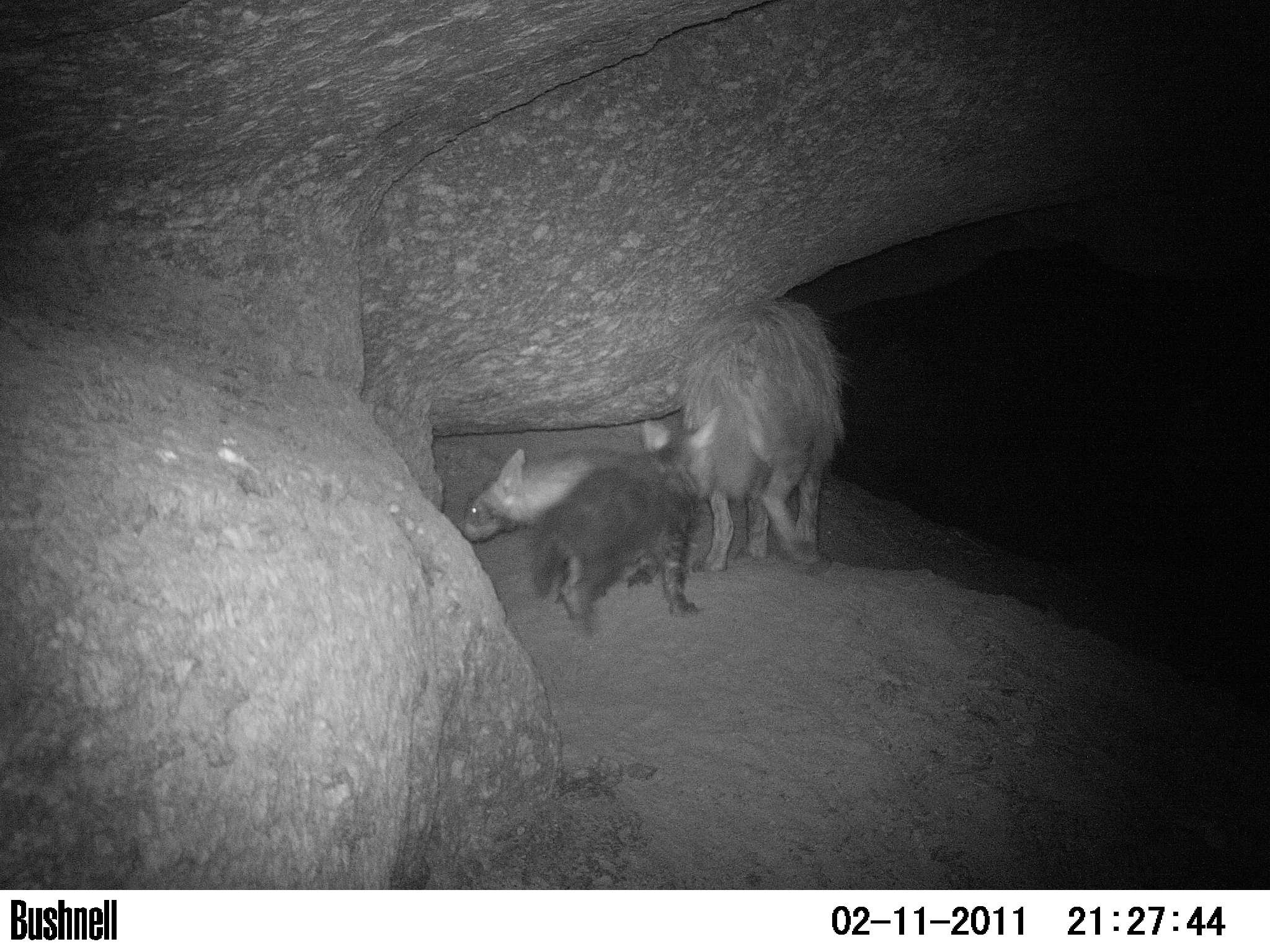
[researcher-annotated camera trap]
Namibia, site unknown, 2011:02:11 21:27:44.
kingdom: Animalia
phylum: Chordata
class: Mammalia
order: Carnivora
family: Hyaenidae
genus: Parahyaena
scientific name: Parahyaena brunnea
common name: brown hyena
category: hyaena brunnea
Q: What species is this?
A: Hyaena brunnea (brown hyena) (Parahyaena brunnea).